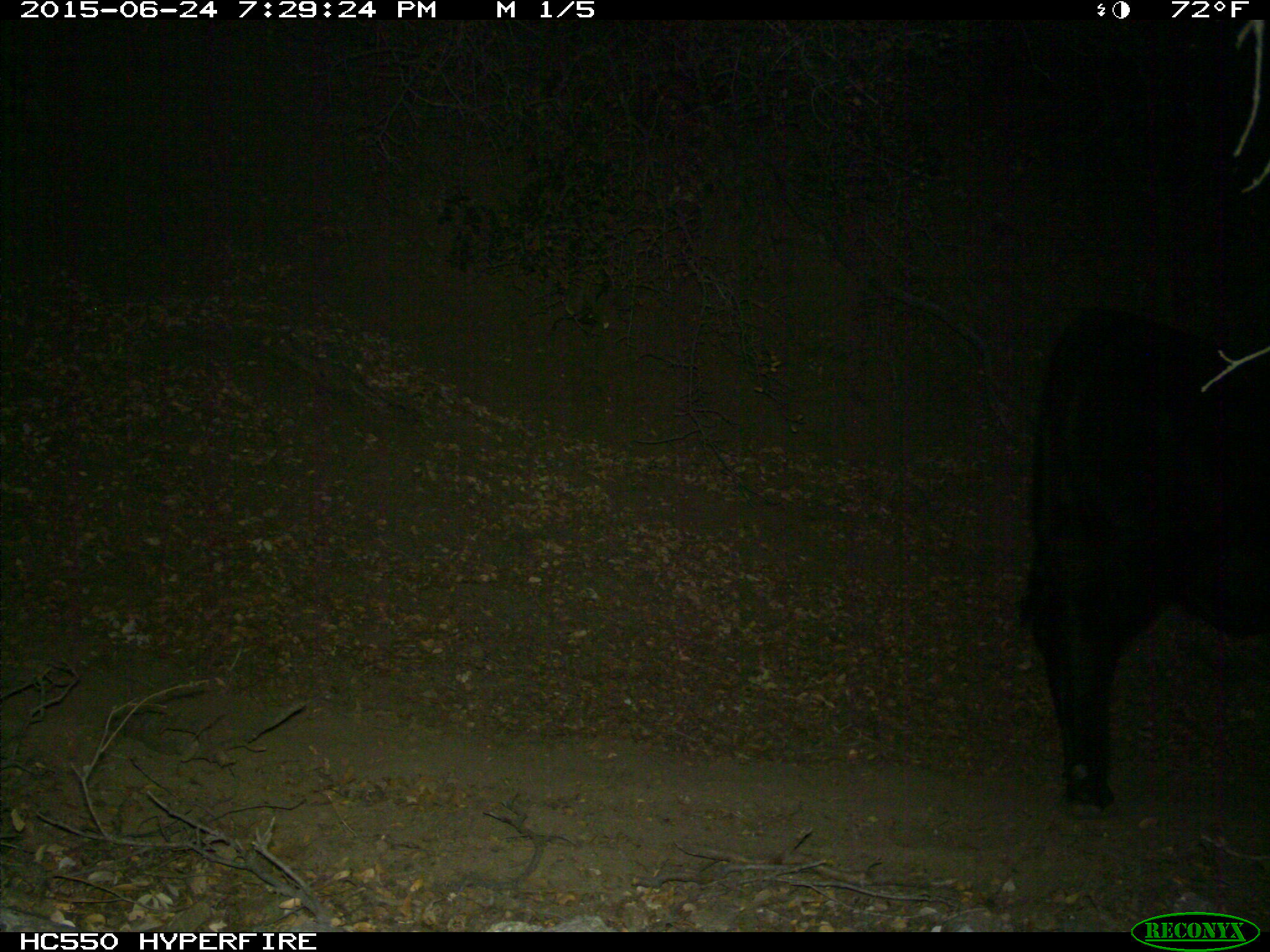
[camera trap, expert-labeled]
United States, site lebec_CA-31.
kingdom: Animalia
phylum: Chordata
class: Mammalia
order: Artiodactyla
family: Bovidae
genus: Bos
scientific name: Bos taurus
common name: domestic cow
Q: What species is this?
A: Bos taurus (domestic cow).